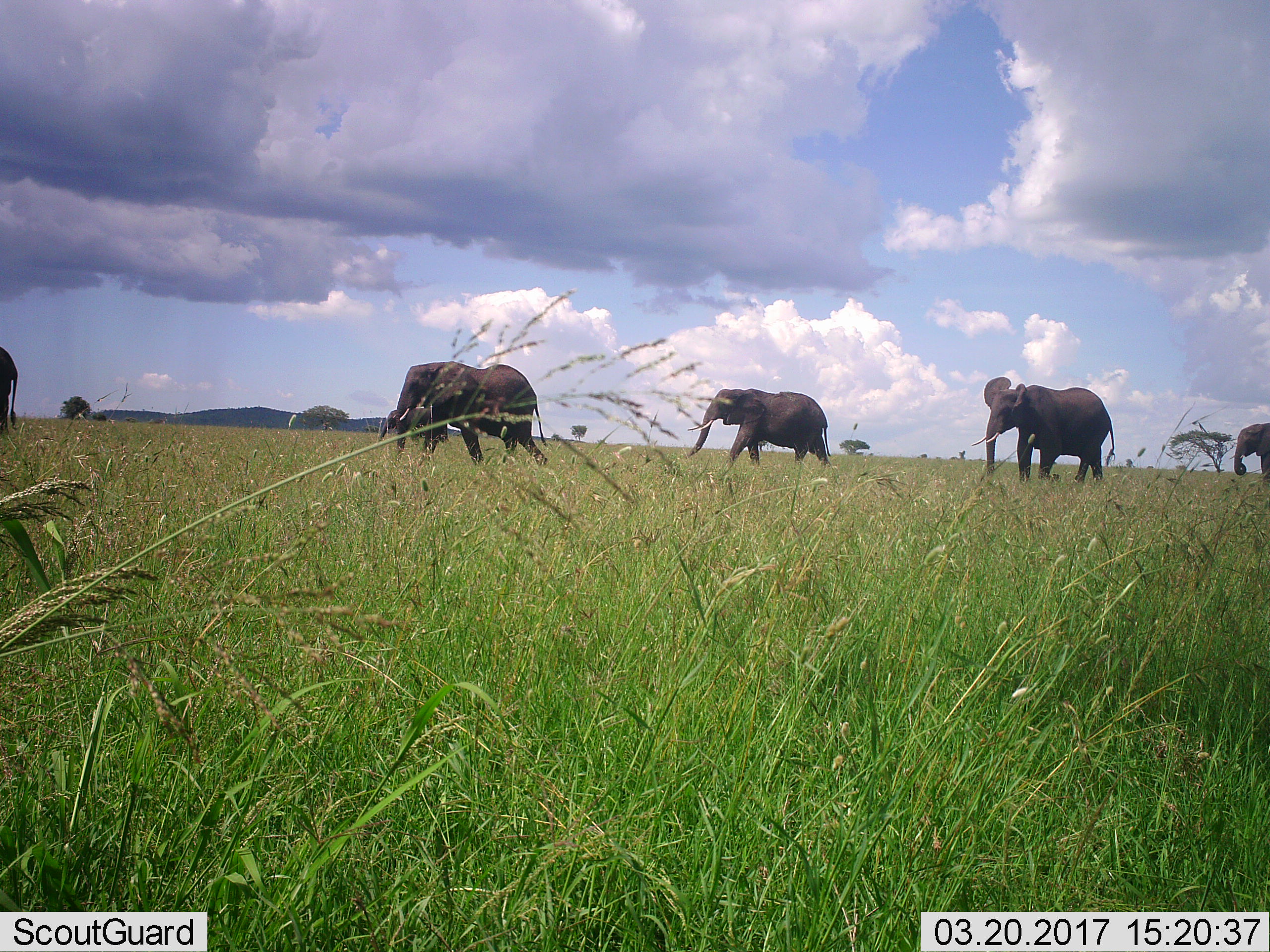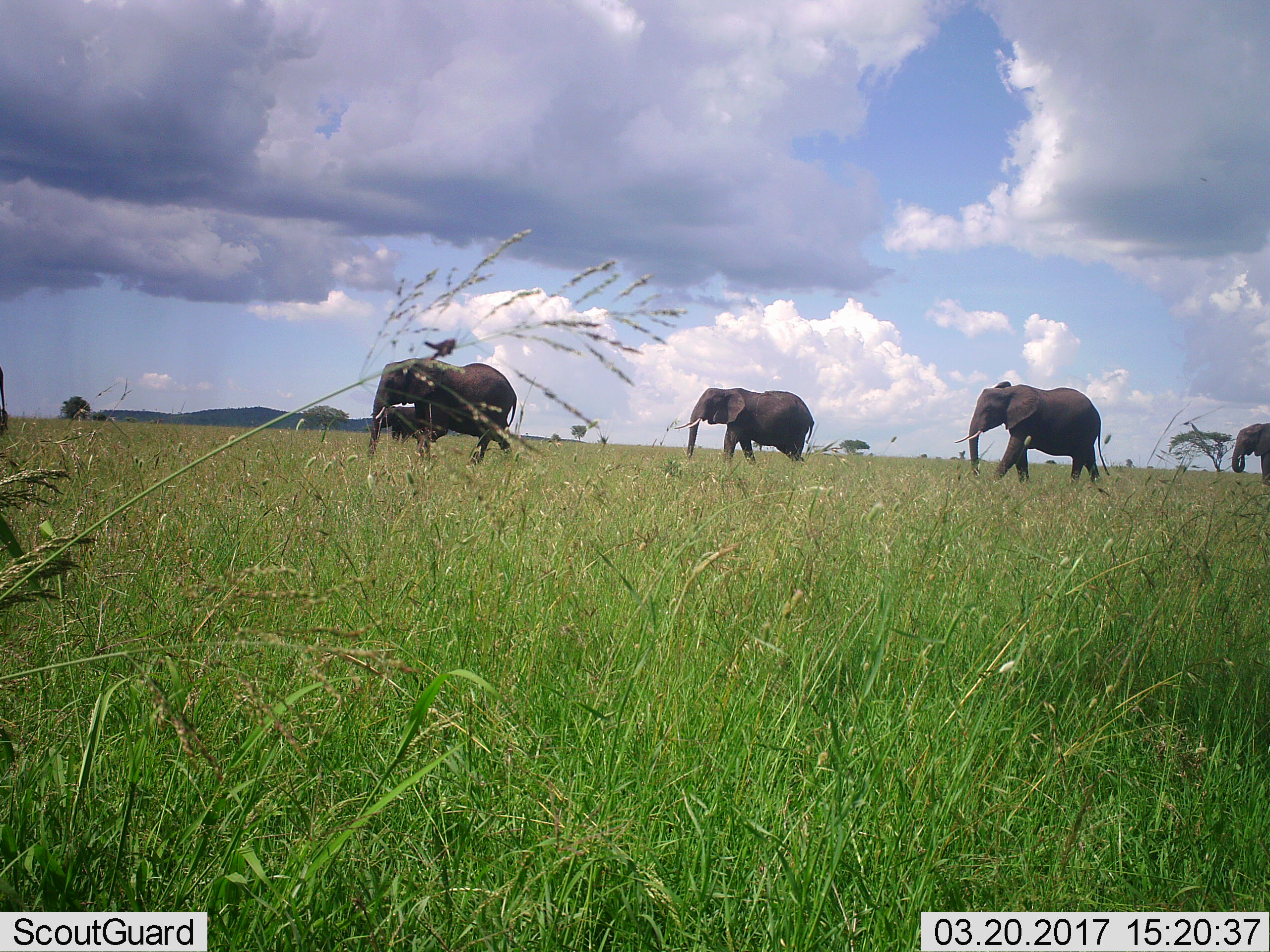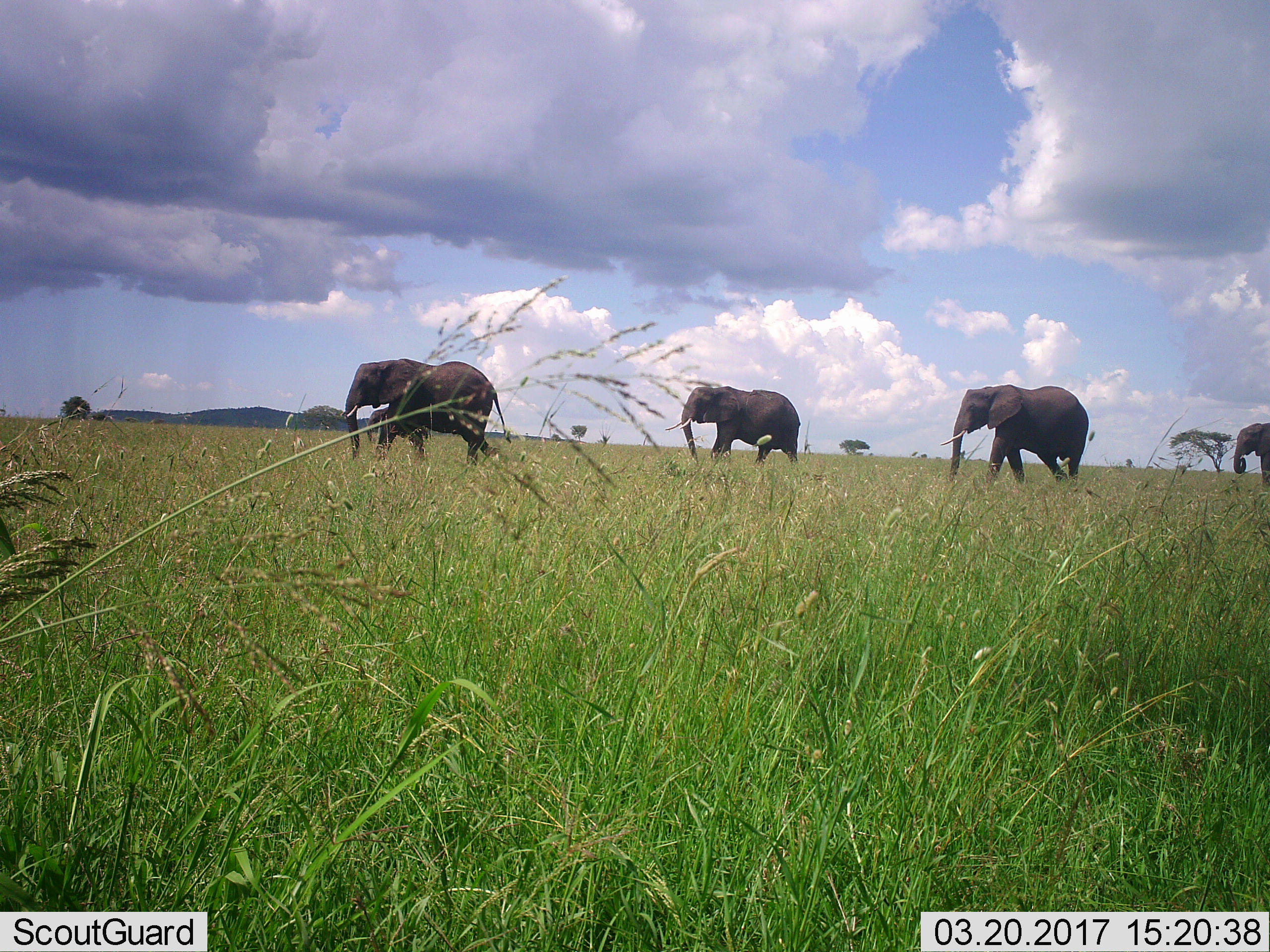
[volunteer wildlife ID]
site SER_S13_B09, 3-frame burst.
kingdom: Animalia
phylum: Chordata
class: Mammalia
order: Proboscidea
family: Elephantidae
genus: Loxodonta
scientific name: Loxodonta africana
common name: african bush elephant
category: elephant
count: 6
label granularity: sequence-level